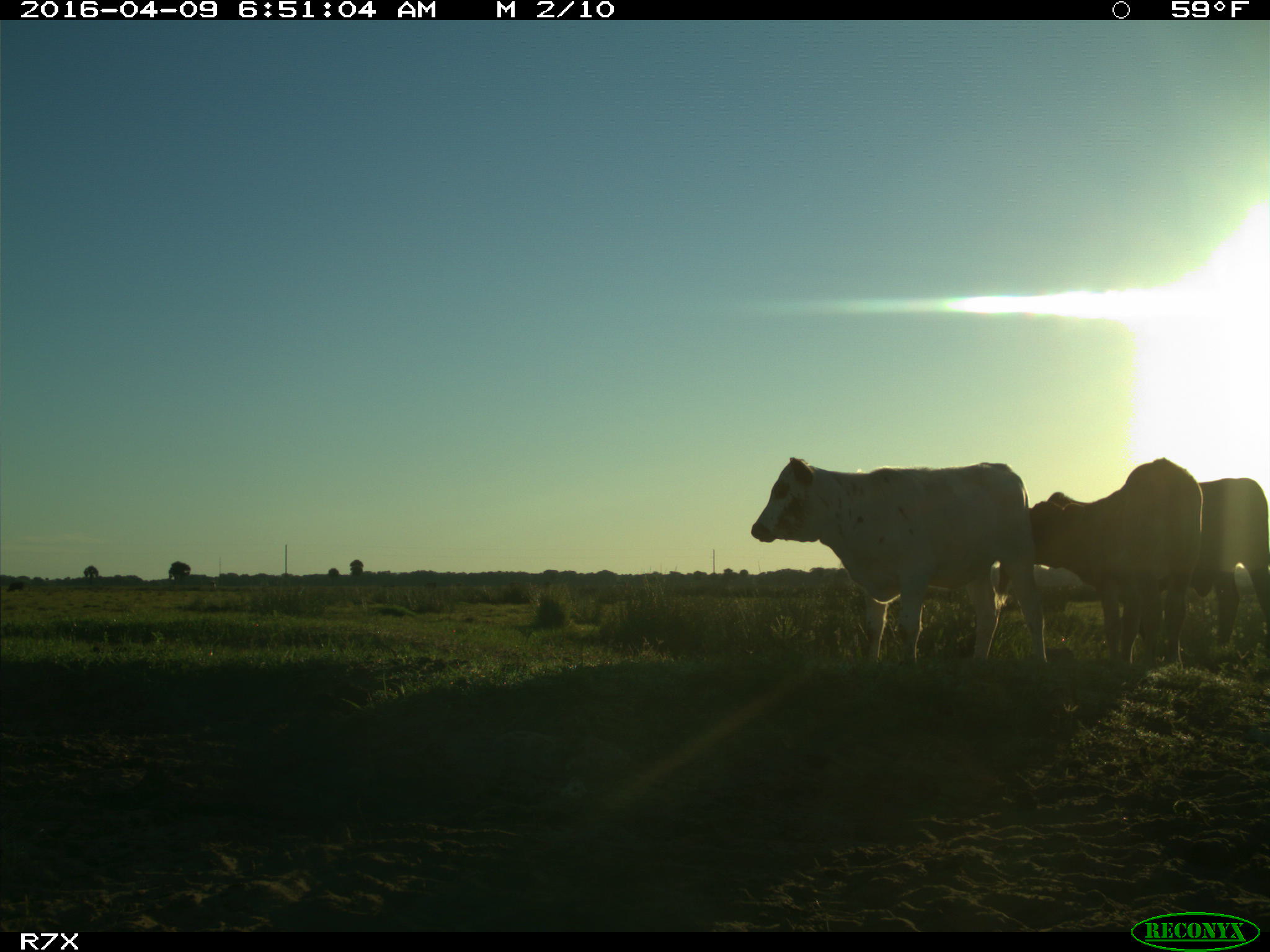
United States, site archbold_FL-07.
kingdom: Animalia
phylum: Chordata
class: Mammalia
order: Artiodactyla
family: Bovidae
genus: Bos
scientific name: Bos taurus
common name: domestic cow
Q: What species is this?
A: Bos taurus (domestic cow).